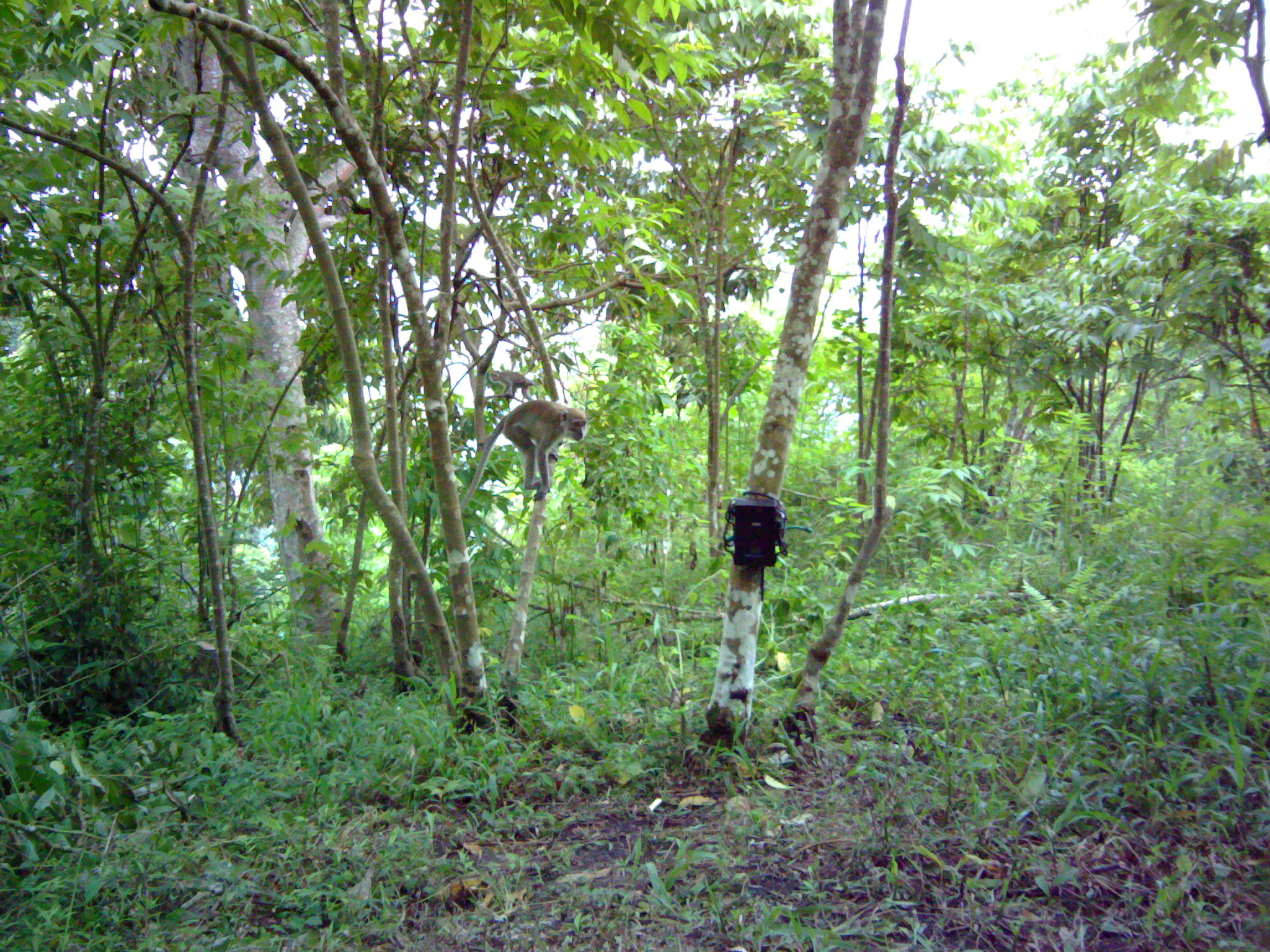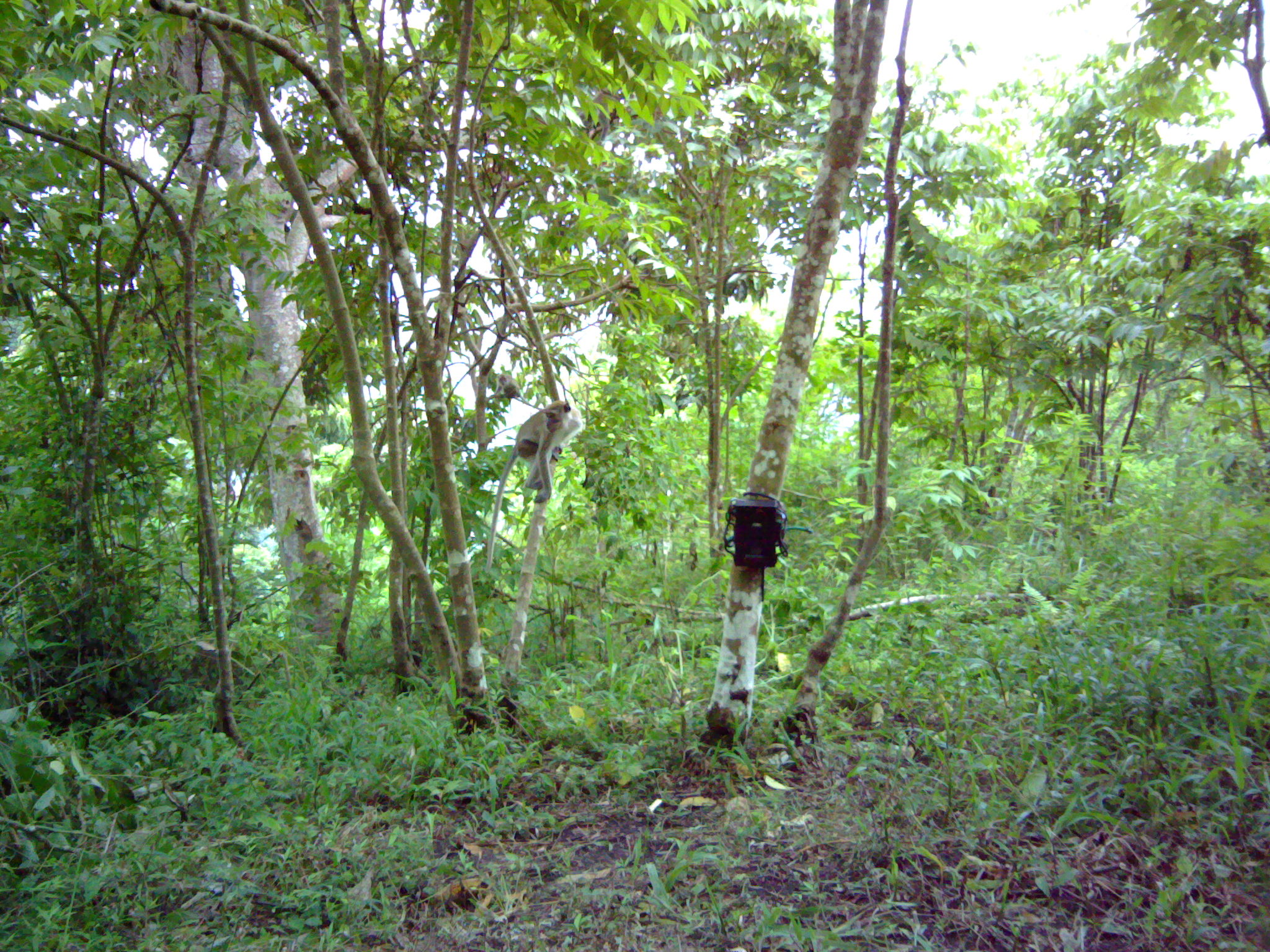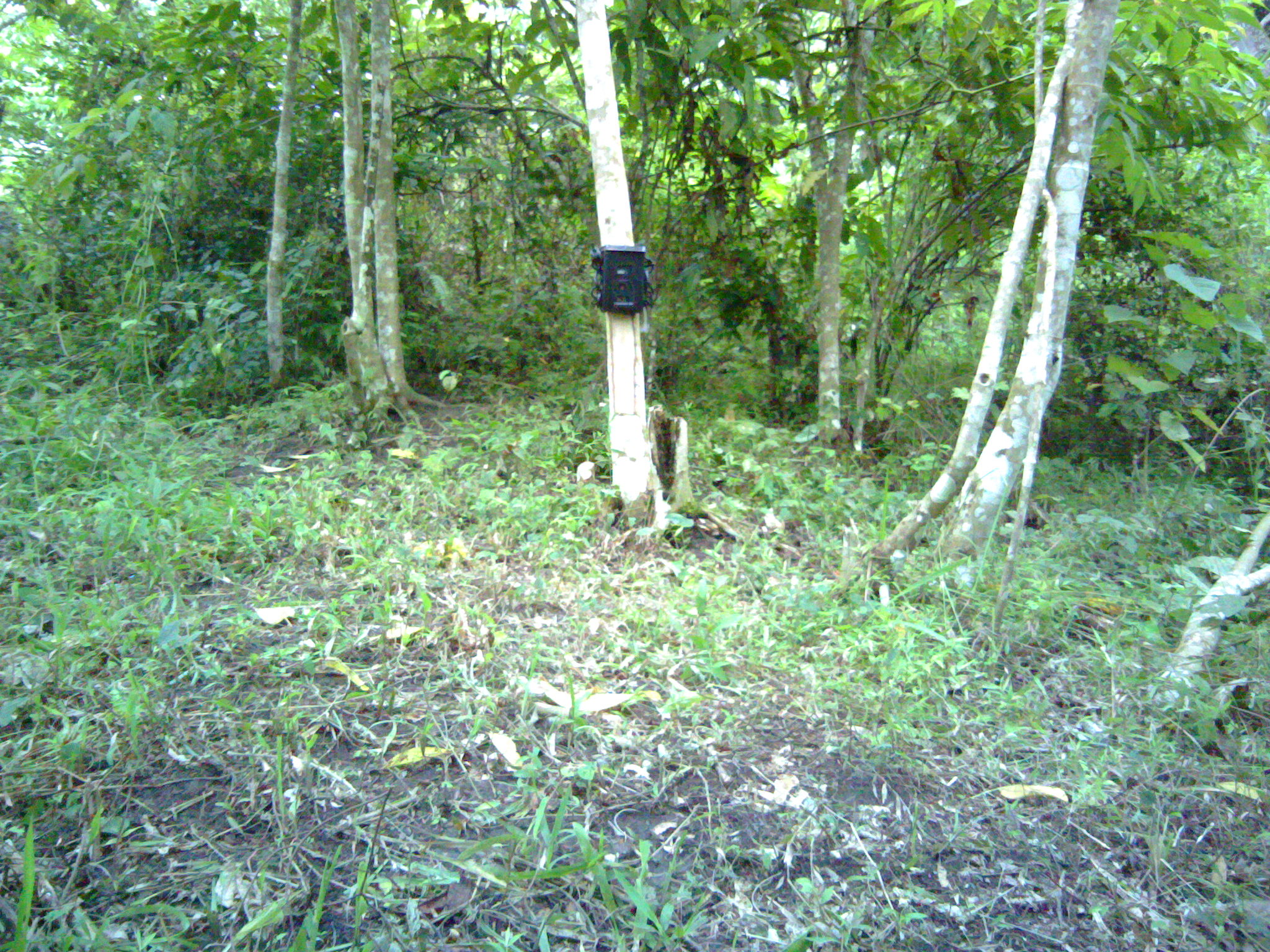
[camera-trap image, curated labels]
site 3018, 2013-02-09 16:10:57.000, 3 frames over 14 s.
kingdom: Animalia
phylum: Chordata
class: Mammalia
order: Primates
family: Cercopithecidae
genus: Macaca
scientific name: Macaca fascicularis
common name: crab-eating macaque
Macaca fascicularis (crab-eating macaque), count 2.